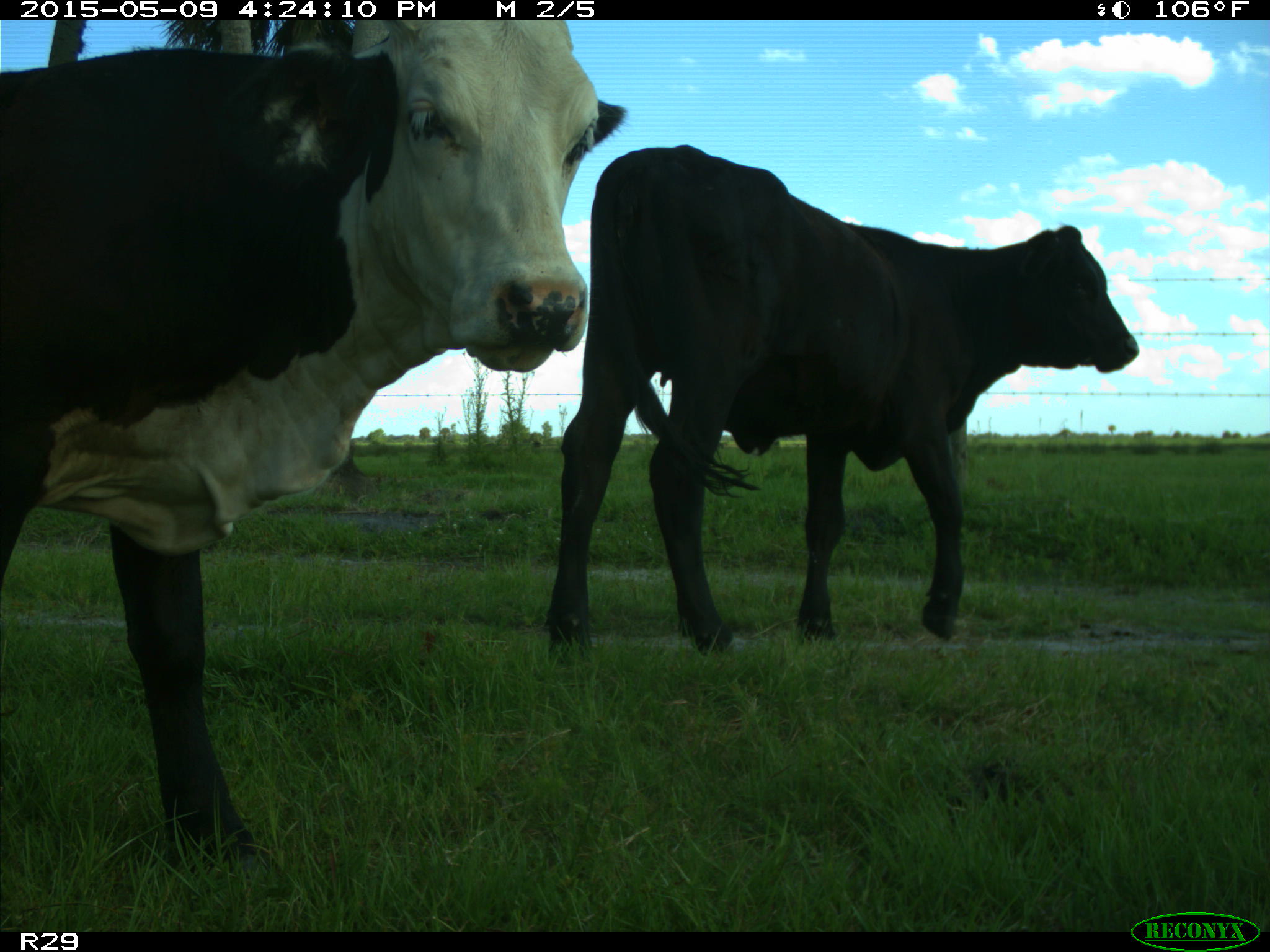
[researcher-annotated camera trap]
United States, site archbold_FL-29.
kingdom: Animalia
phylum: Chordata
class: Mammalia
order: Artiodactyla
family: Bovidae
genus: Bos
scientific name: Bos taurus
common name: domestic cow